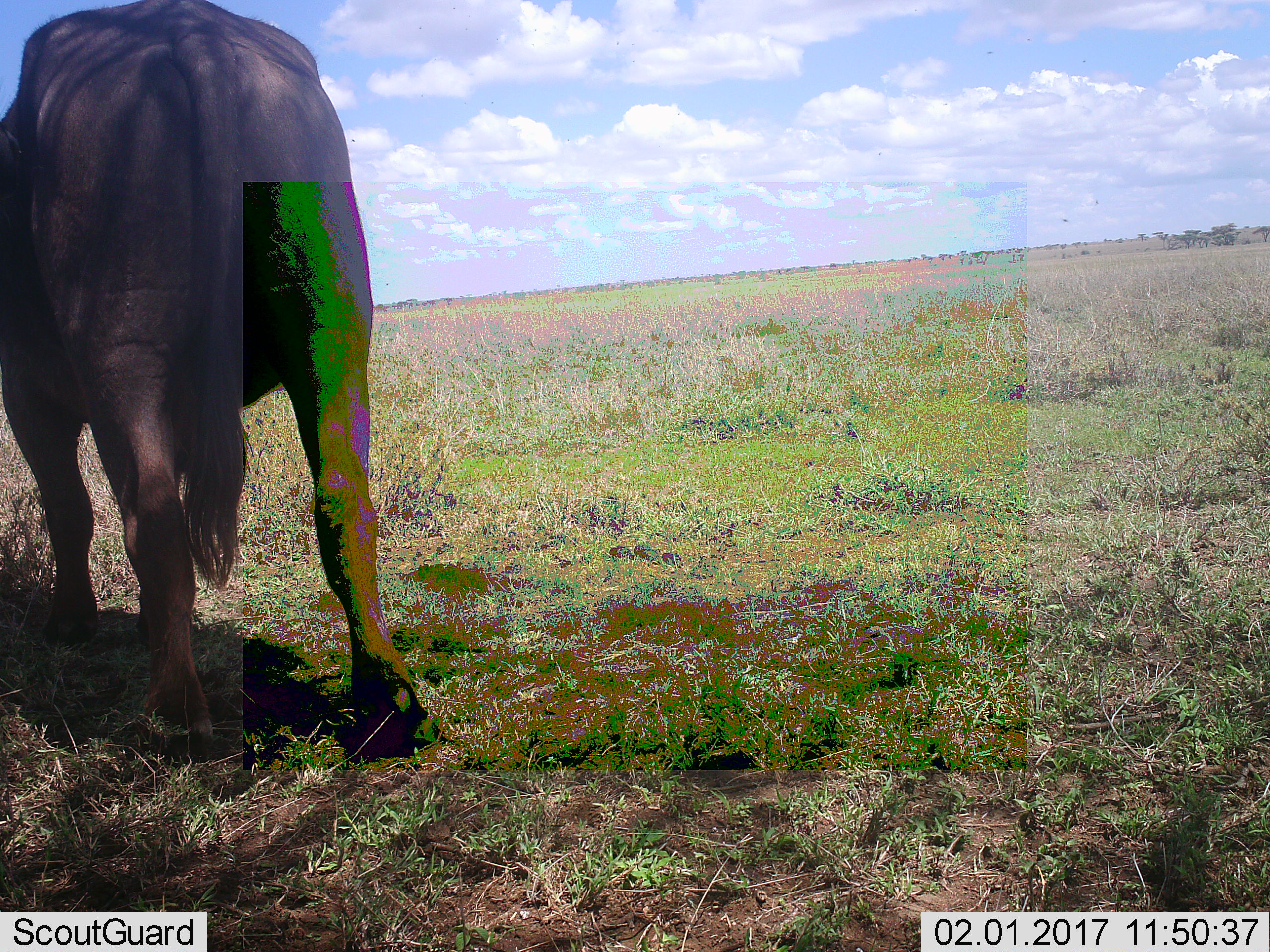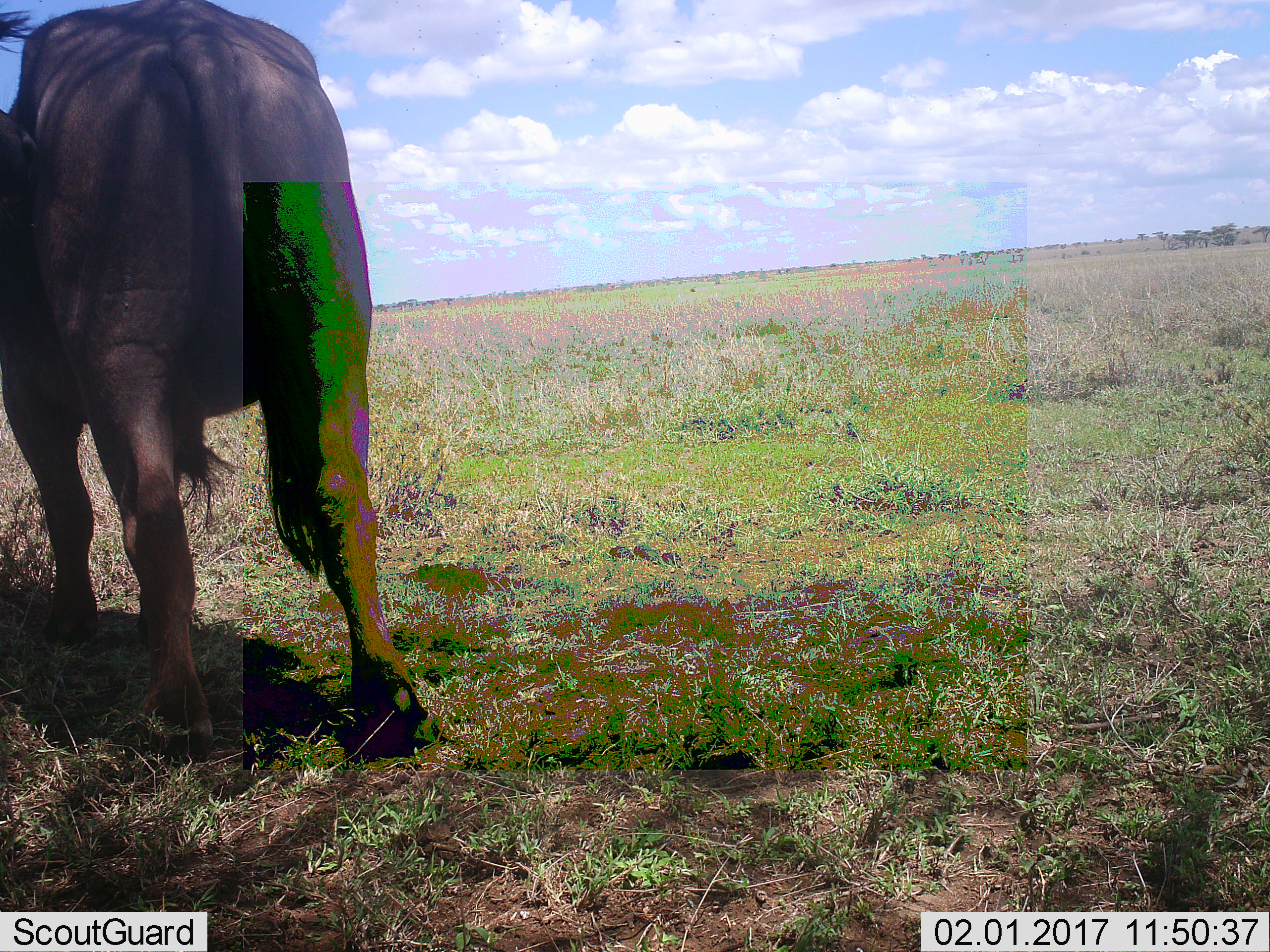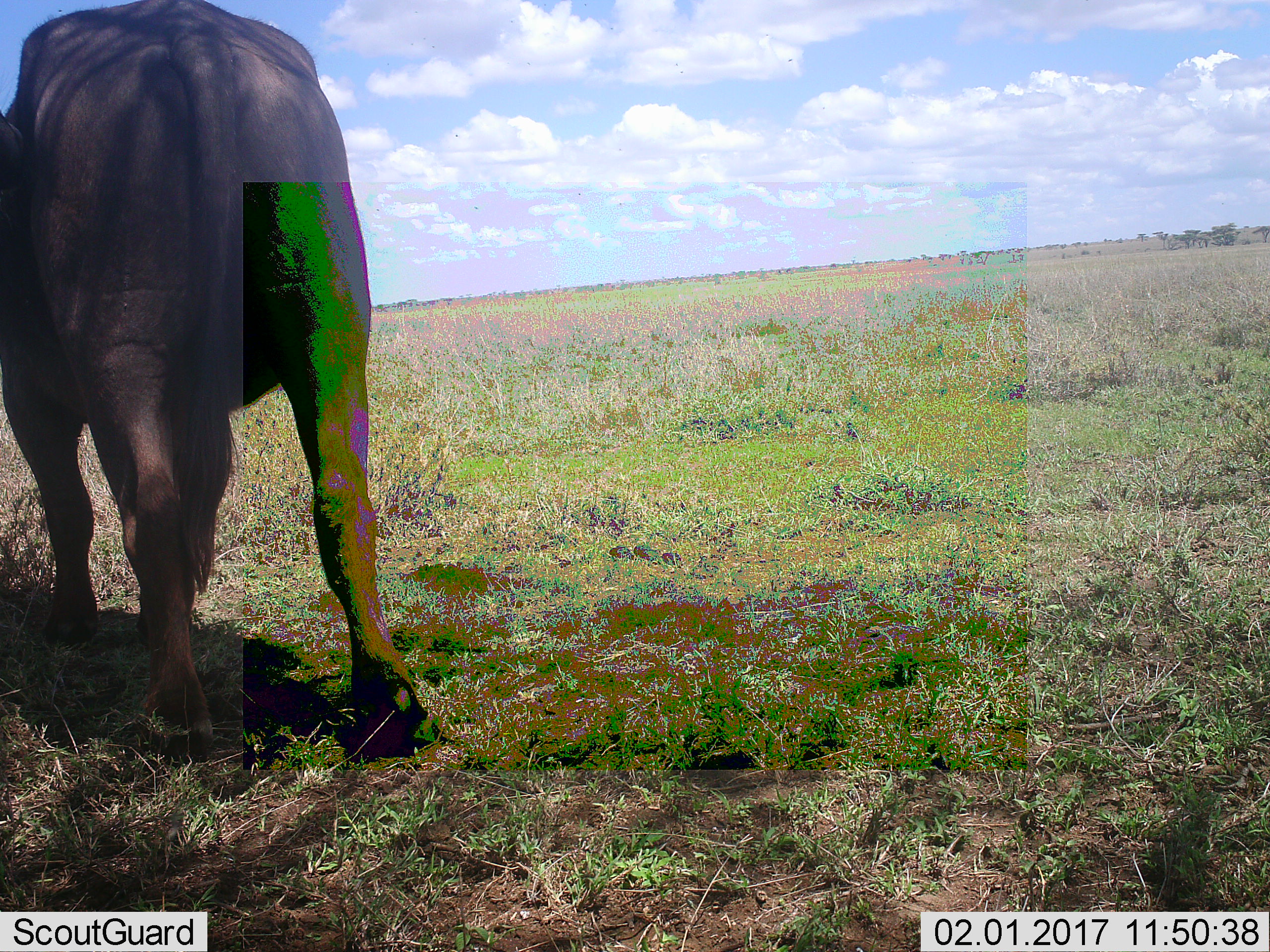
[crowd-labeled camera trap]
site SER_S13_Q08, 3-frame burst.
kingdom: Animalia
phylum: Chordata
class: Mammalia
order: Artiodactyla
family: Bovidae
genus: Connochaetes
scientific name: Connochaetes taurinus taurinus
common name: blue wildebeest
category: wildebeestblue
Wildebeestblue (blue wildebeest) (Connochaetes taurinus taurinus), count 1. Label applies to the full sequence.